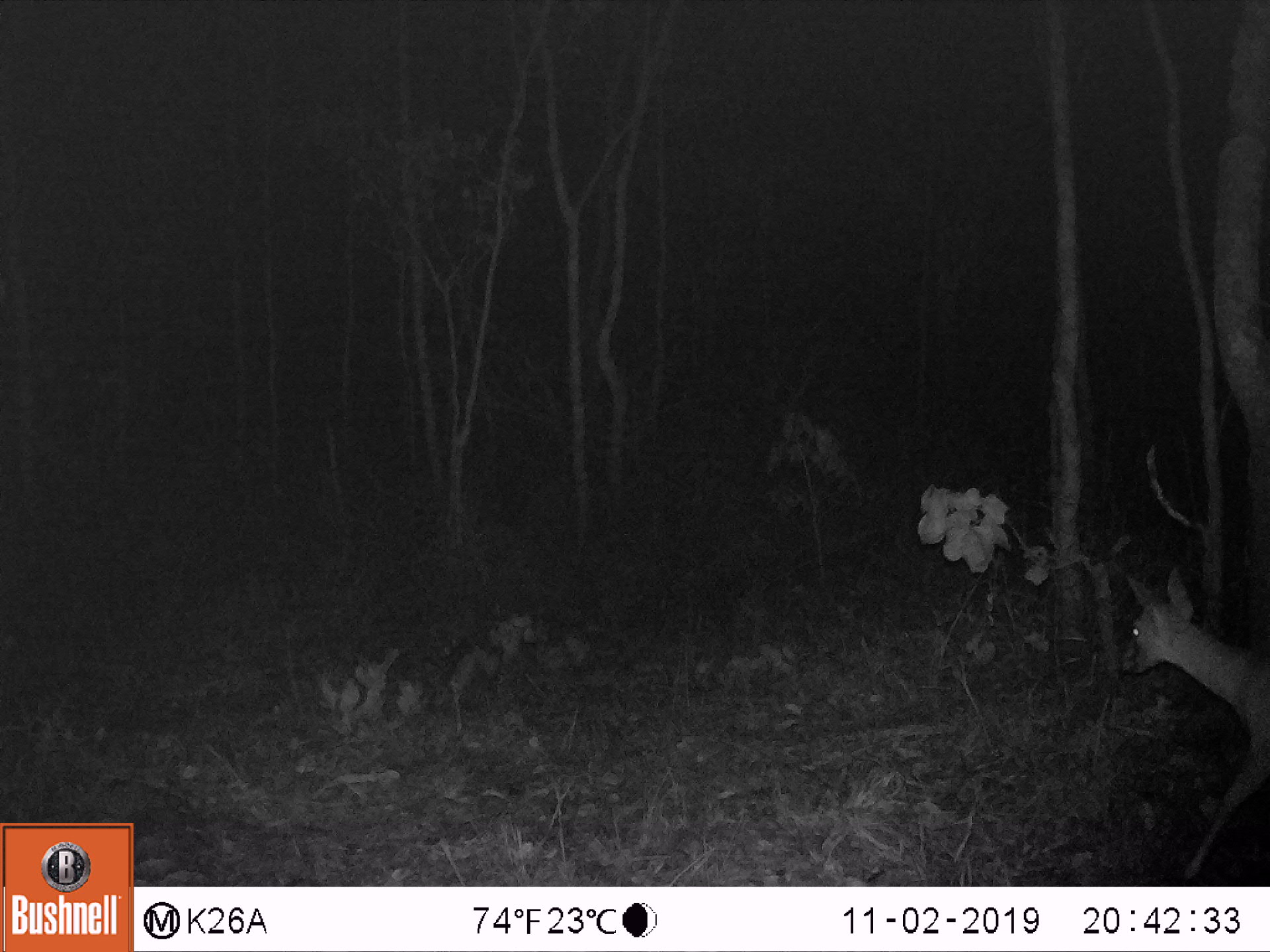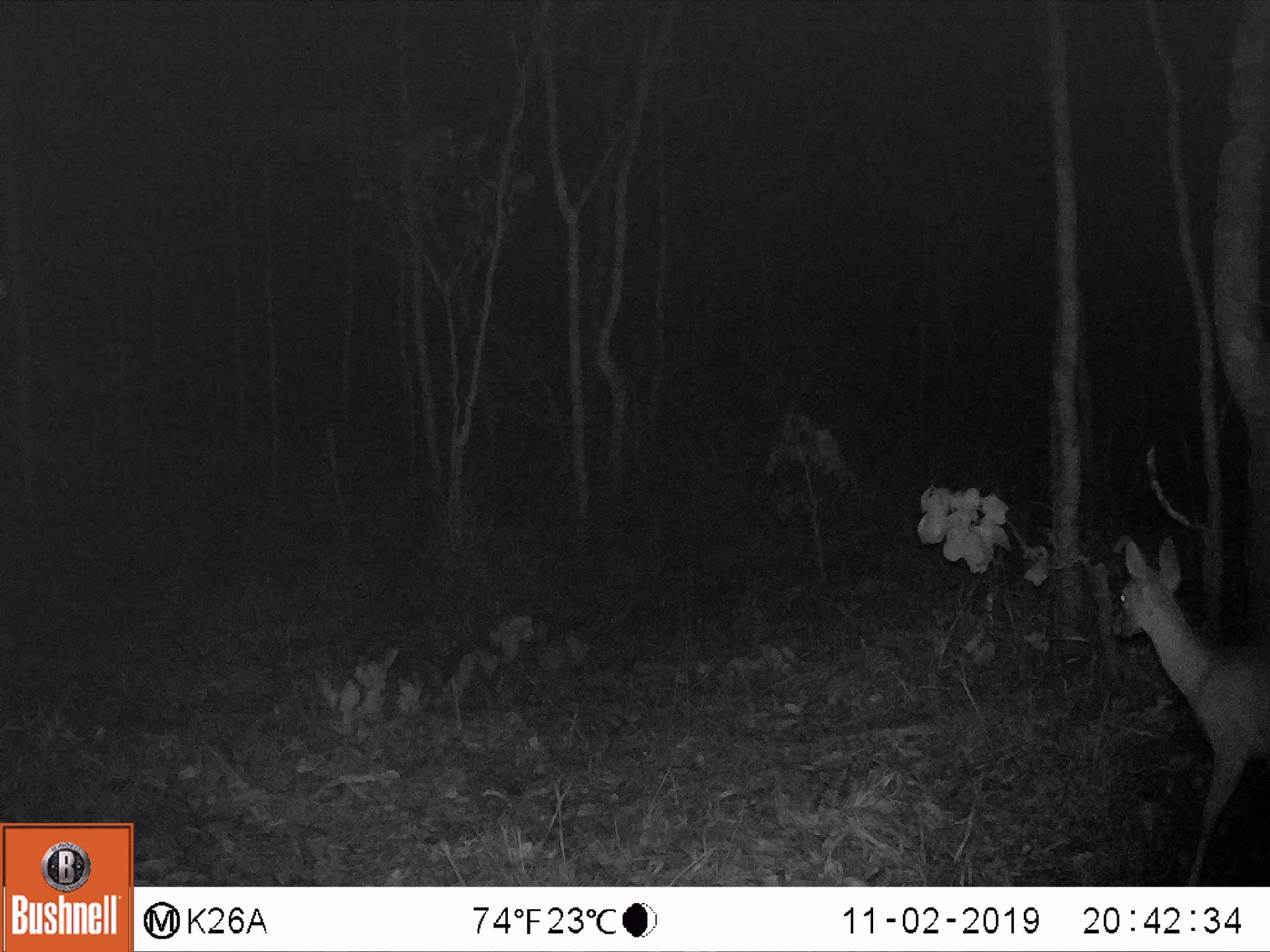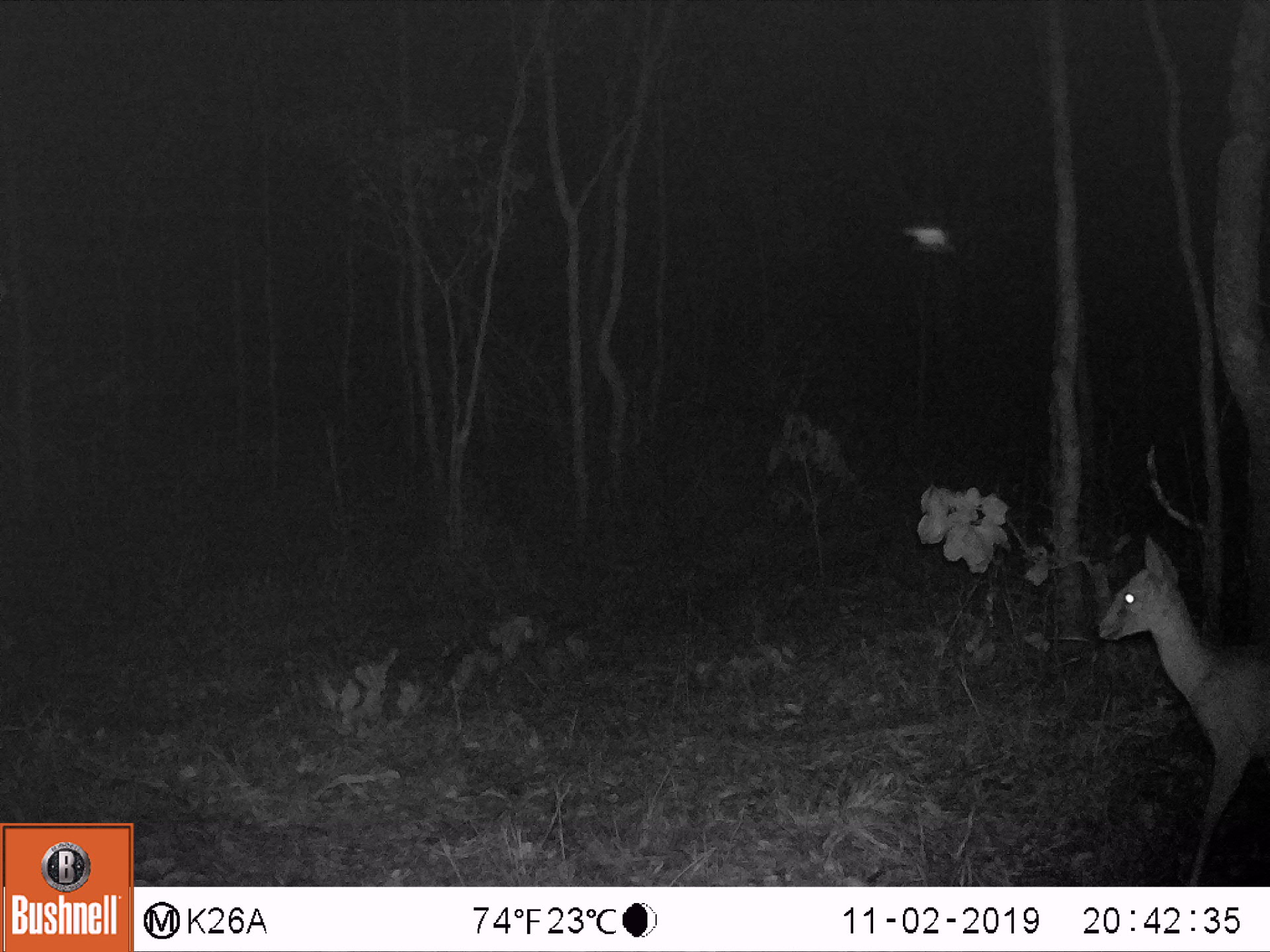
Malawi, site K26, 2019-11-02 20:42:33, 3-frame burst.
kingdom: Animalia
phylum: Chordata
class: Mammalia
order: Artiodactyla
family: Bovidae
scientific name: Antilopinae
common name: small antelope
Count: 1.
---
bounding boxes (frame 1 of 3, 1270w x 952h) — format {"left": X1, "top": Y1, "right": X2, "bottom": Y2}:
small antelope: {"left": 1122, "top": 560, "right": 1264, "bottom": 869}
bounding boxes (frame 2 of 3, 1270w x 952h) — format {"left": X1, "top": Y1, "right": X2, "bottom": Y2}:
small antelope: {"left": 1108, "top": 534, "right": 1259, "bottom": 874}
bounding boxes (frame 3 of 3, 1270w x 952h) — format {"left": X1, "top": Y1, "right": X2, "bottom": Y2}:
small antelope: {"left": 1095, "top": 532, "right": 1254, "bottom": 876}